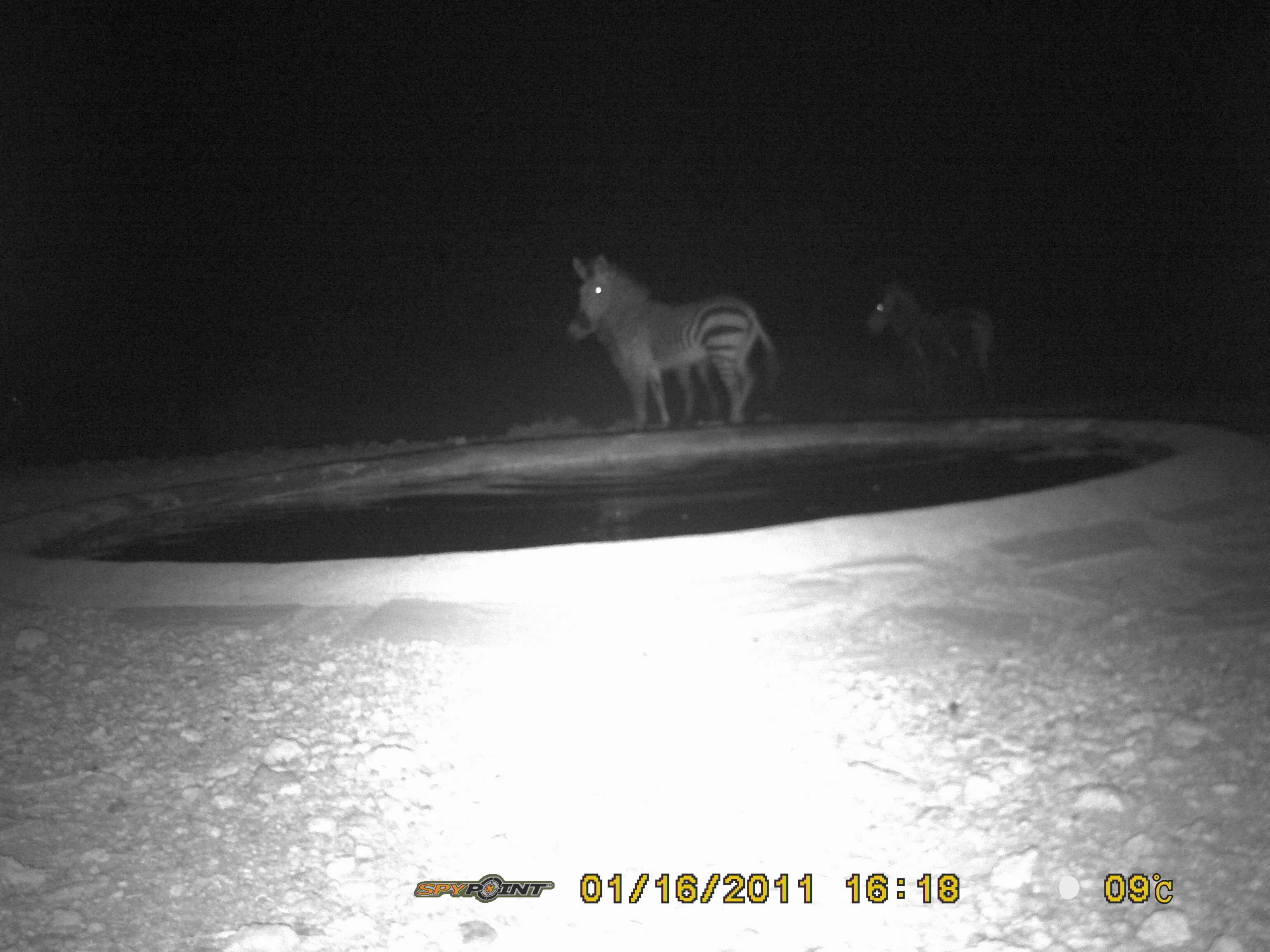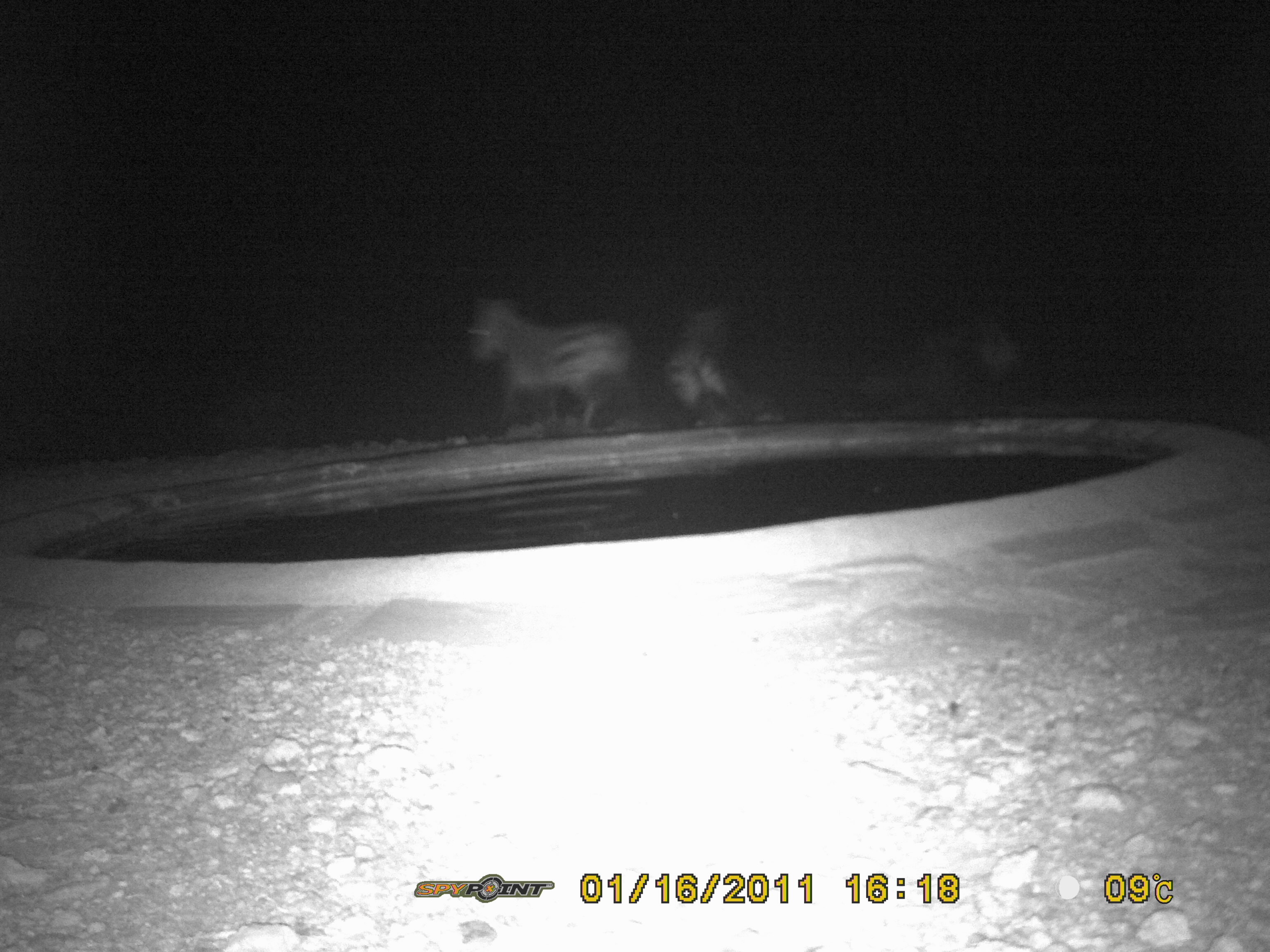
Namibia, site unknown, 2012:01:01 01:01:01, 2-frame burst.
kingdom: Animalia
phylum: Chordata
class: Mammalia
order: Perissodactyla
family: Equidae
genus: Equus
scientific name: Equus zebra hartmannae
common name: hartmann's mountain zebra